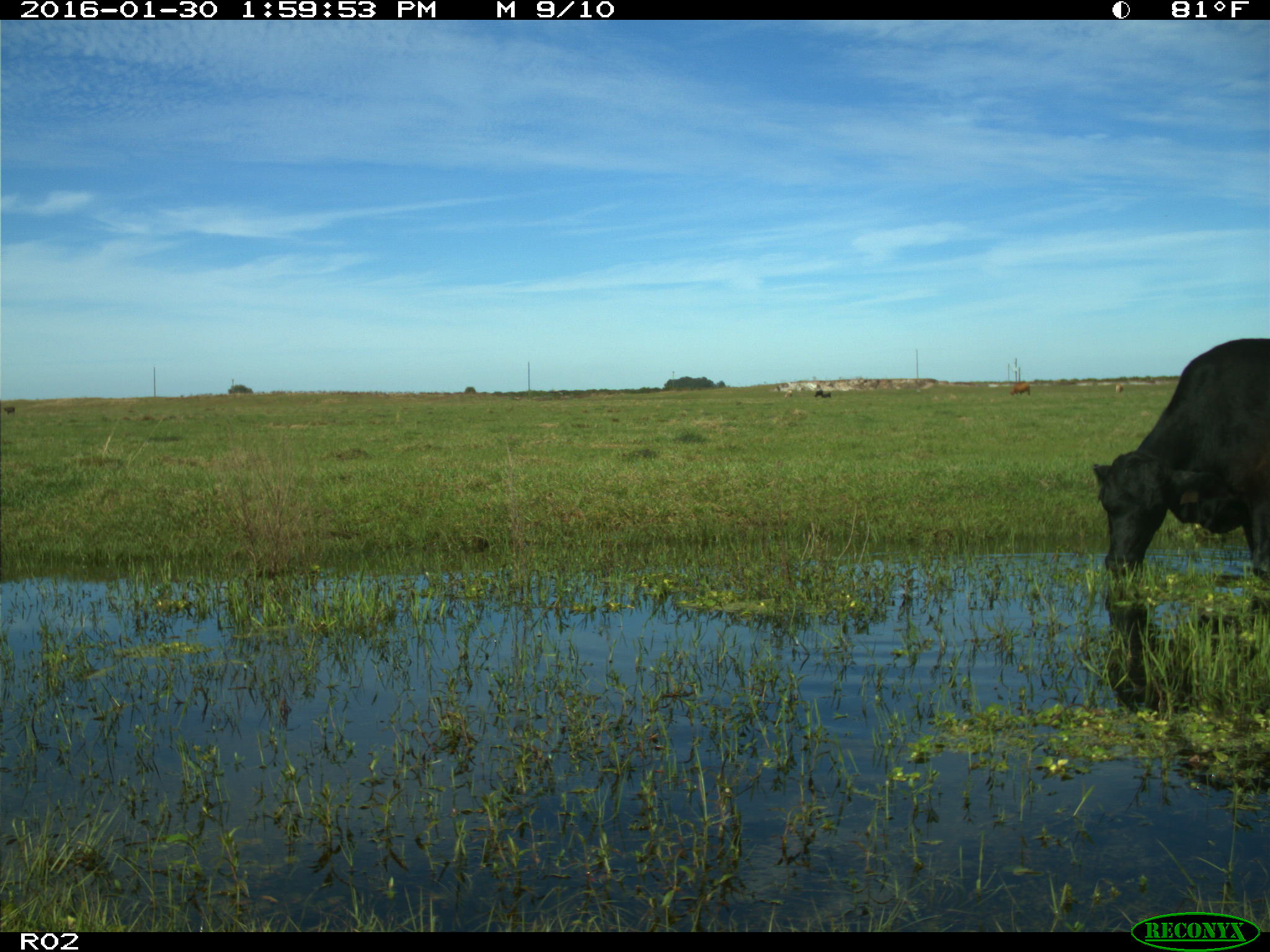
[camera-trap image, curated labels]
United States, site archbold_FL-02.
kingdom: Animalia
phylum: Chordata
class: Mammalia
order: Artiodactyla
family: Bovidae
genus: Bos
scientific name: Bos taurus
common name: domestic cow